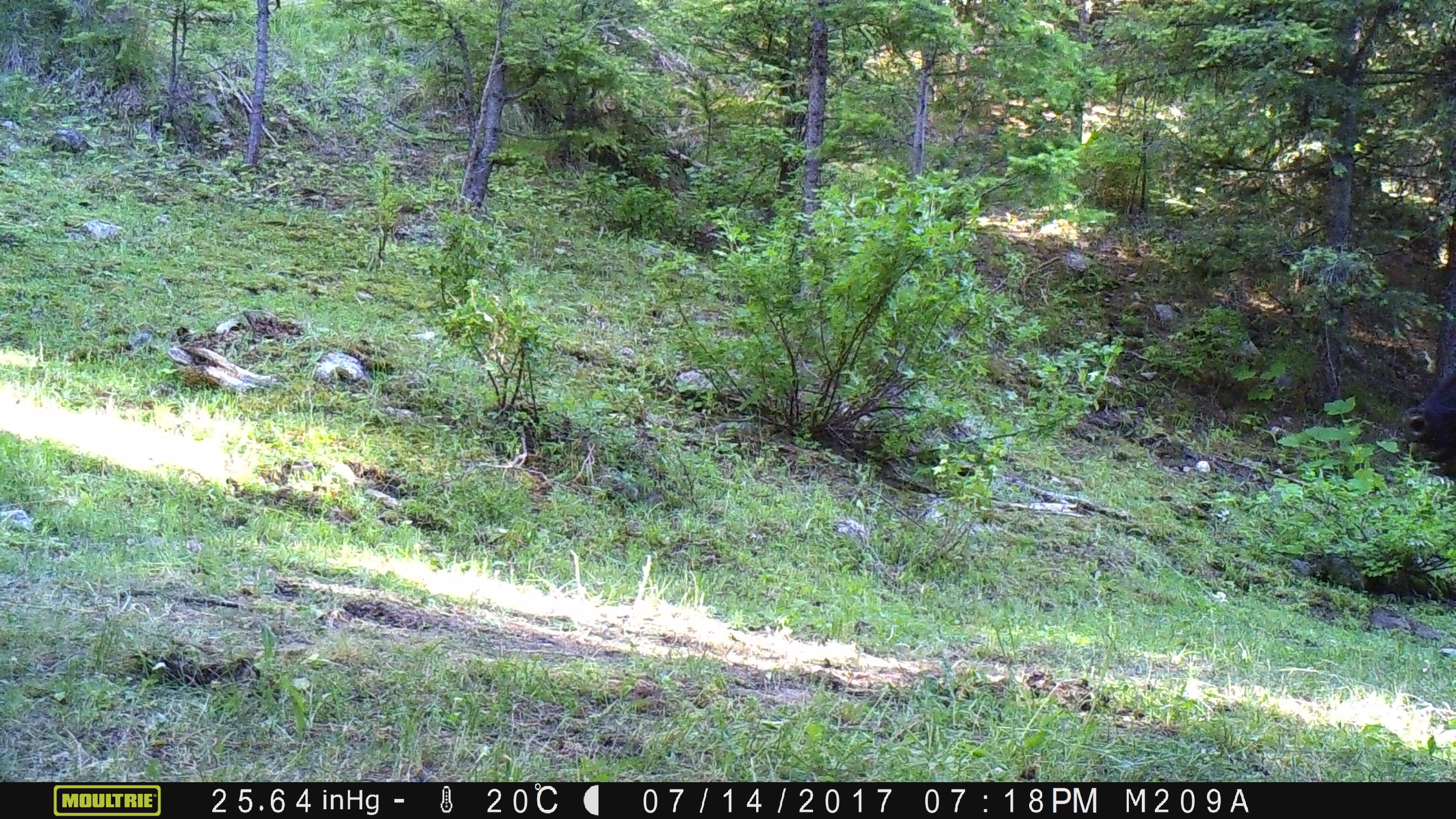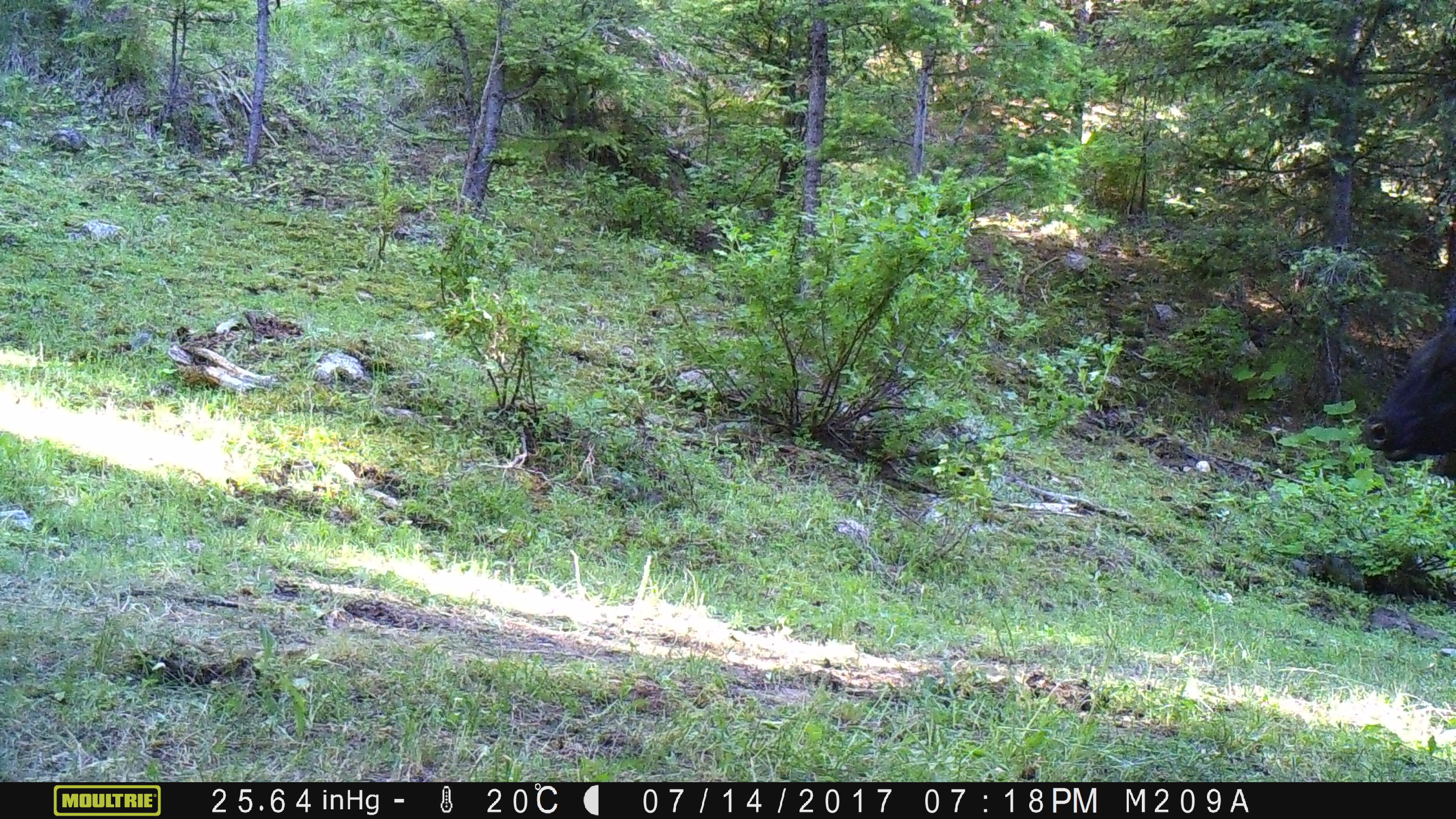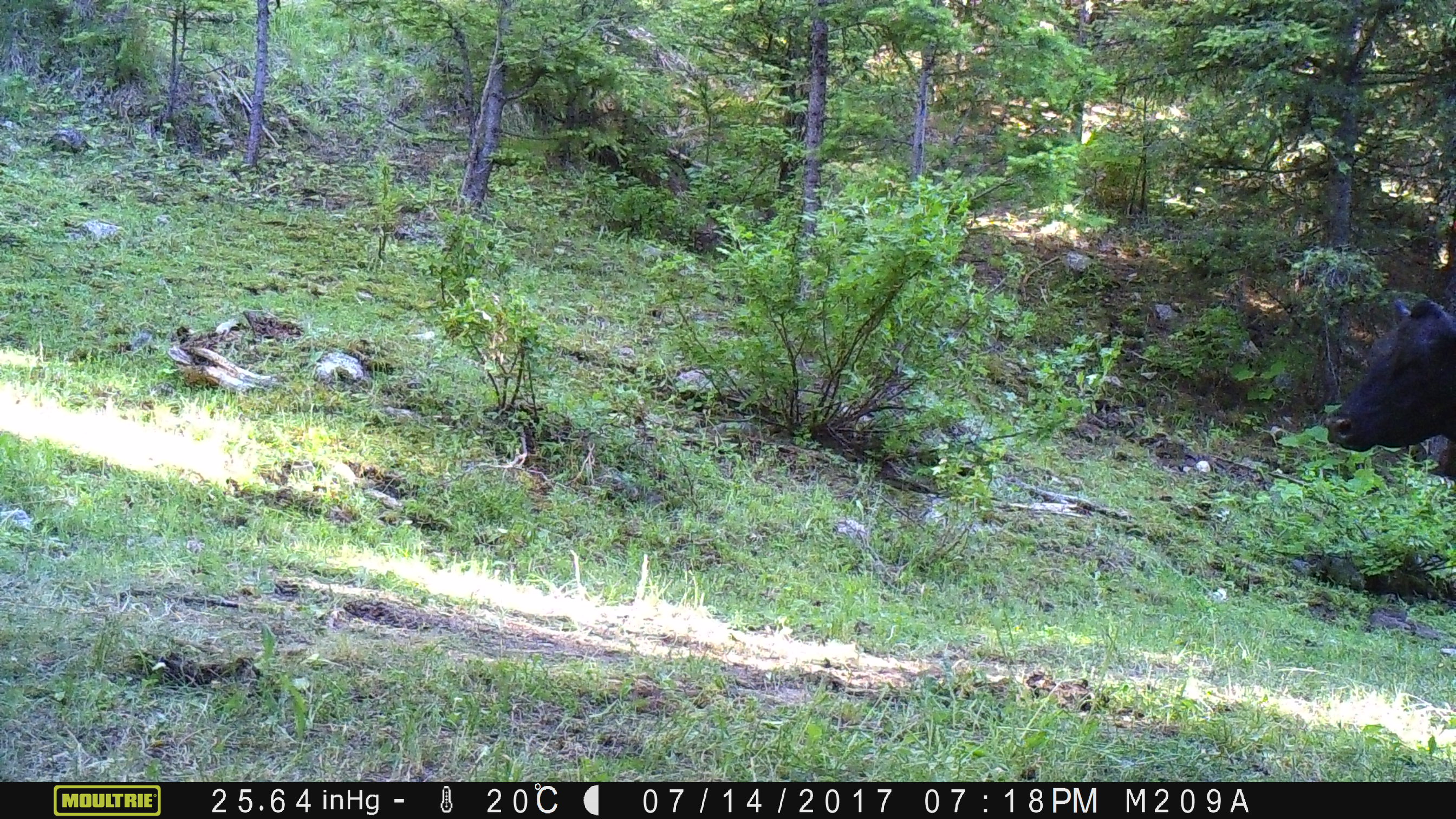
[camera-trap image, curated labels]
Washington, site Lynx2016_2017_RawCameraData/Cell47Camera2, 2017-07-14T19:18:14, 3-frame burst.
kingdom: Animalia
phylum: Chordata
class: Mammalia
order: Artiodactyla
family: Bovidae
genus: Bos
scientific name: Bos taurus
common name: domestic cattle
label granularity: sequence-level